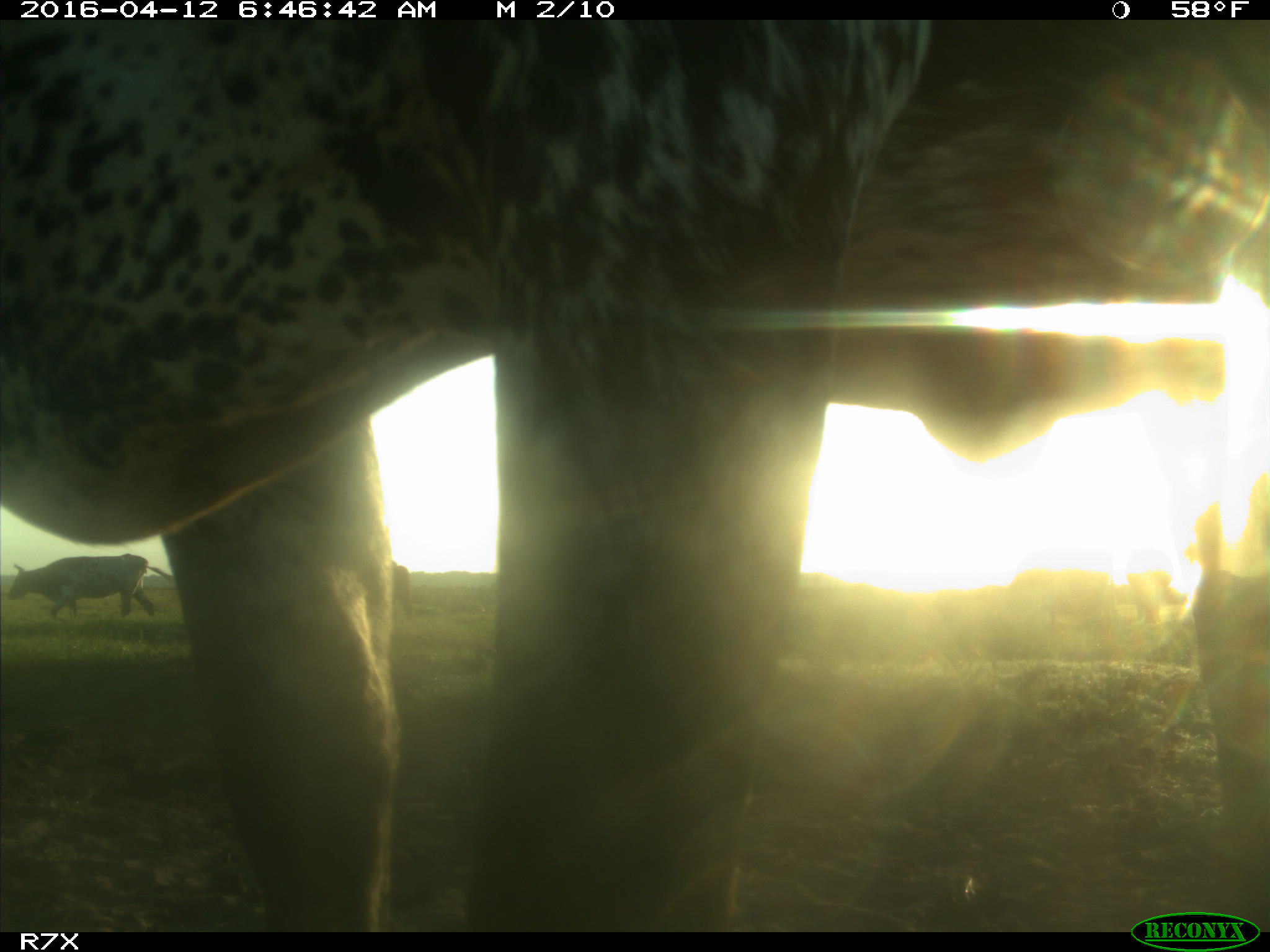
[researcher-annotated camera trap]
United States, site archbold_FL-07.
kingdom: Animalia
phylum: Chordata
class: Mammalia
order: Artiodactyla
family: Bovidae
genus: Bos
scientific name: Bos taurus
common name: domestic cow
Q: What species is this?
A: Bos taurus (domestic cow).